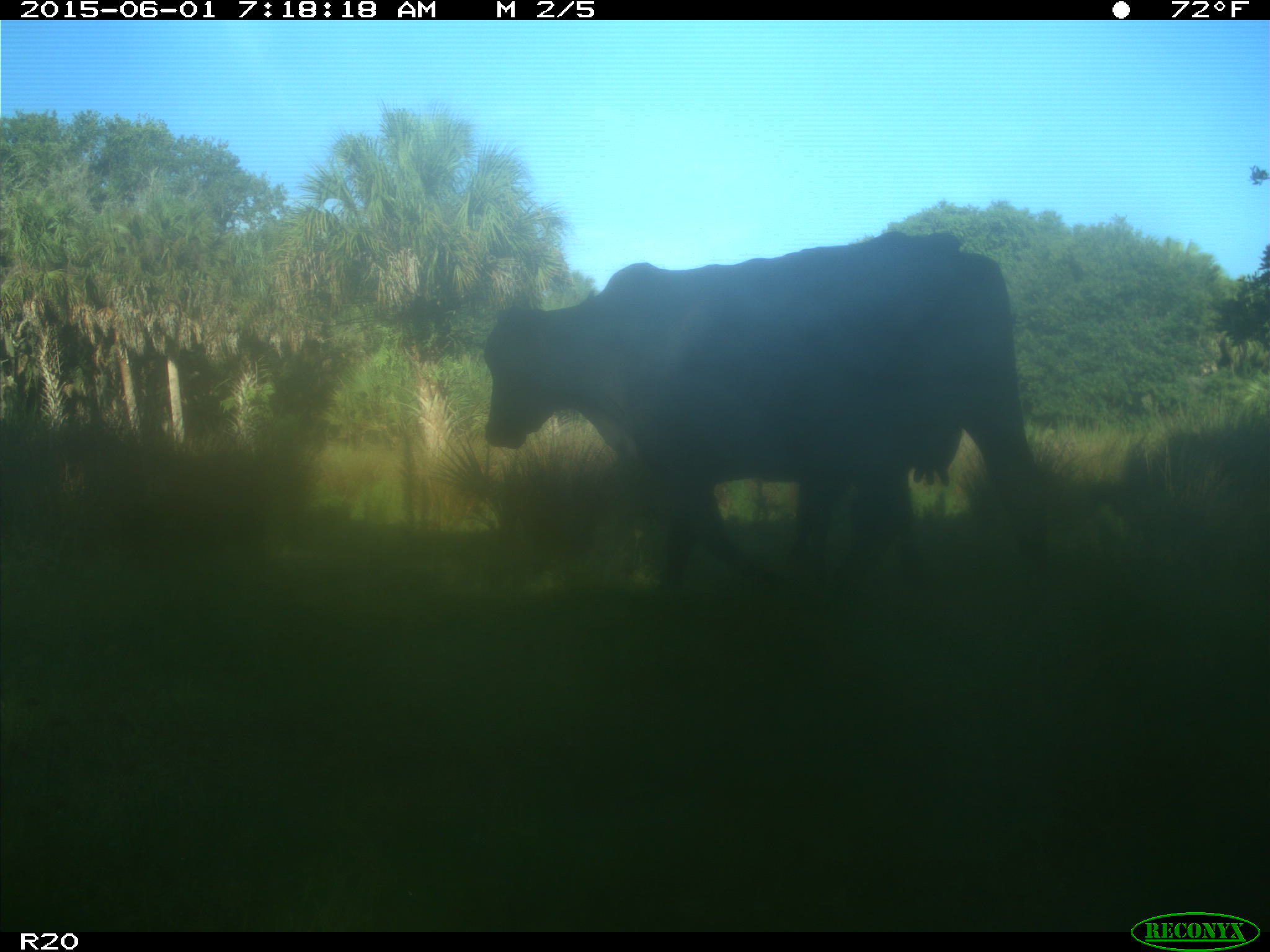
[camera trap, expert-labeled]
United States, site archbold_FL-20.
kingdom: Animalia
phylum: Chordata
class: Mammalia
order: Artiodactyla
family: Bovidae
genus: Bos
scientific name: Bos taurus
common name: domestic cow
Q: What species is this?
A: Bos taurus (domestic cow).